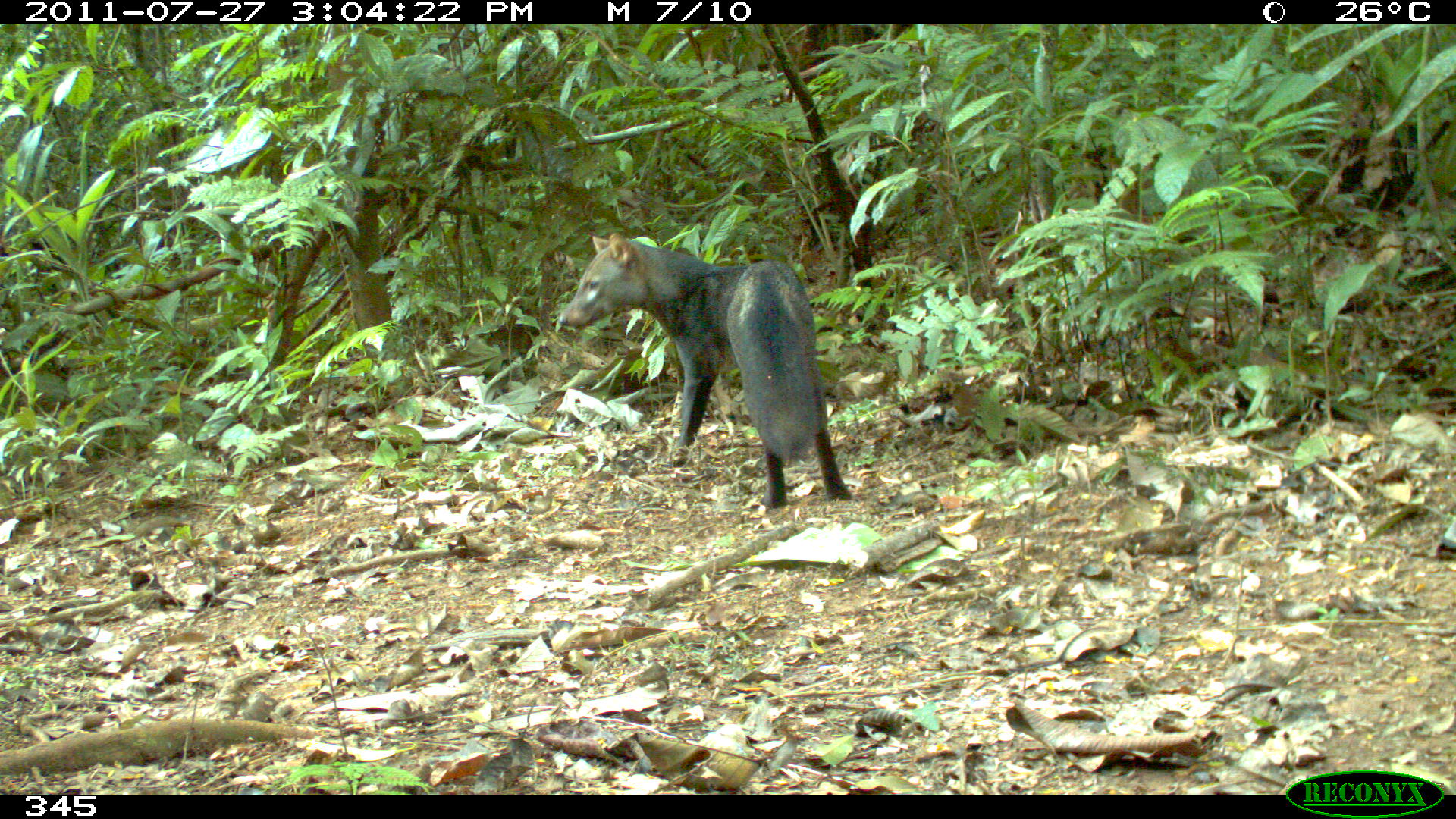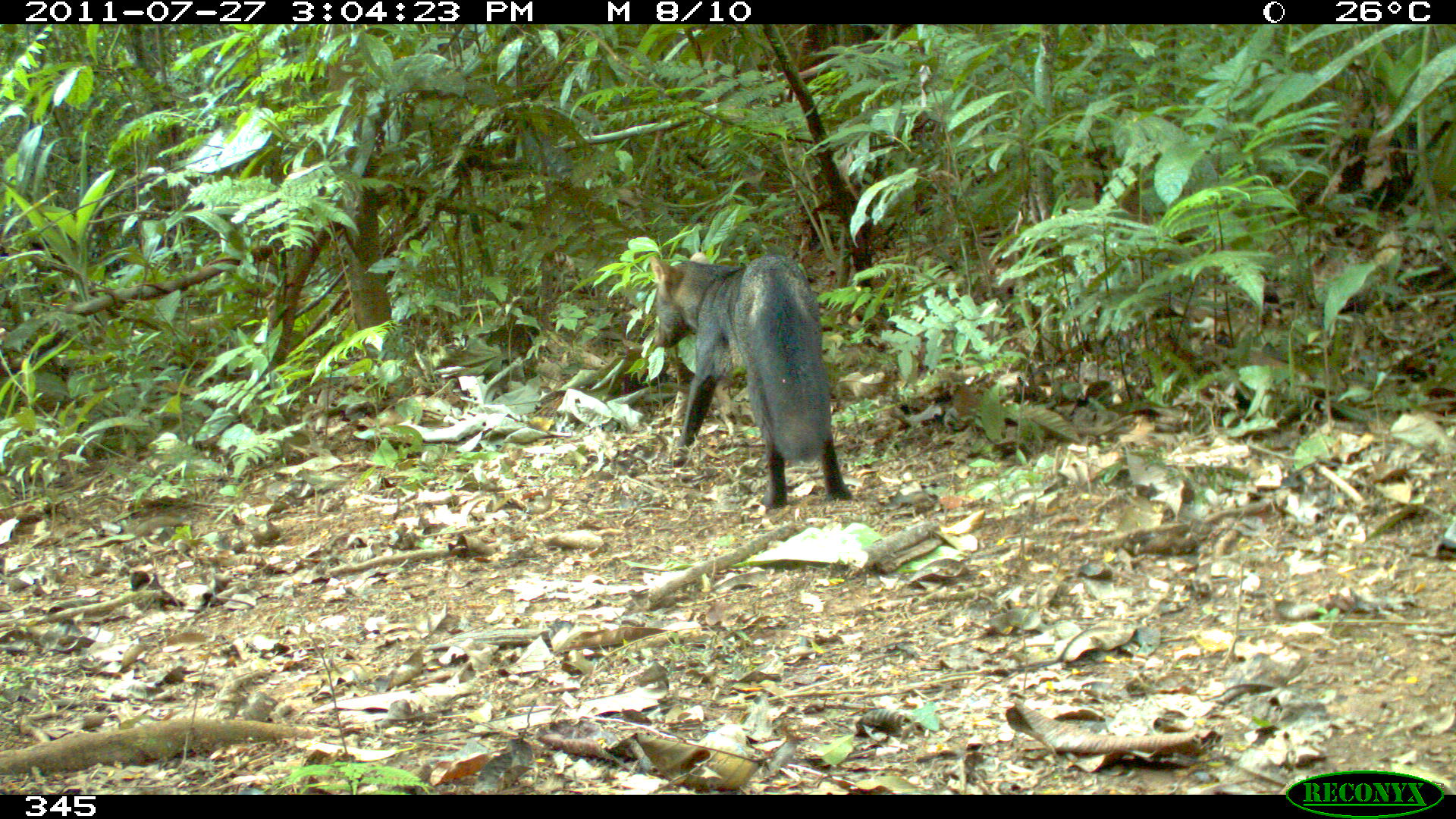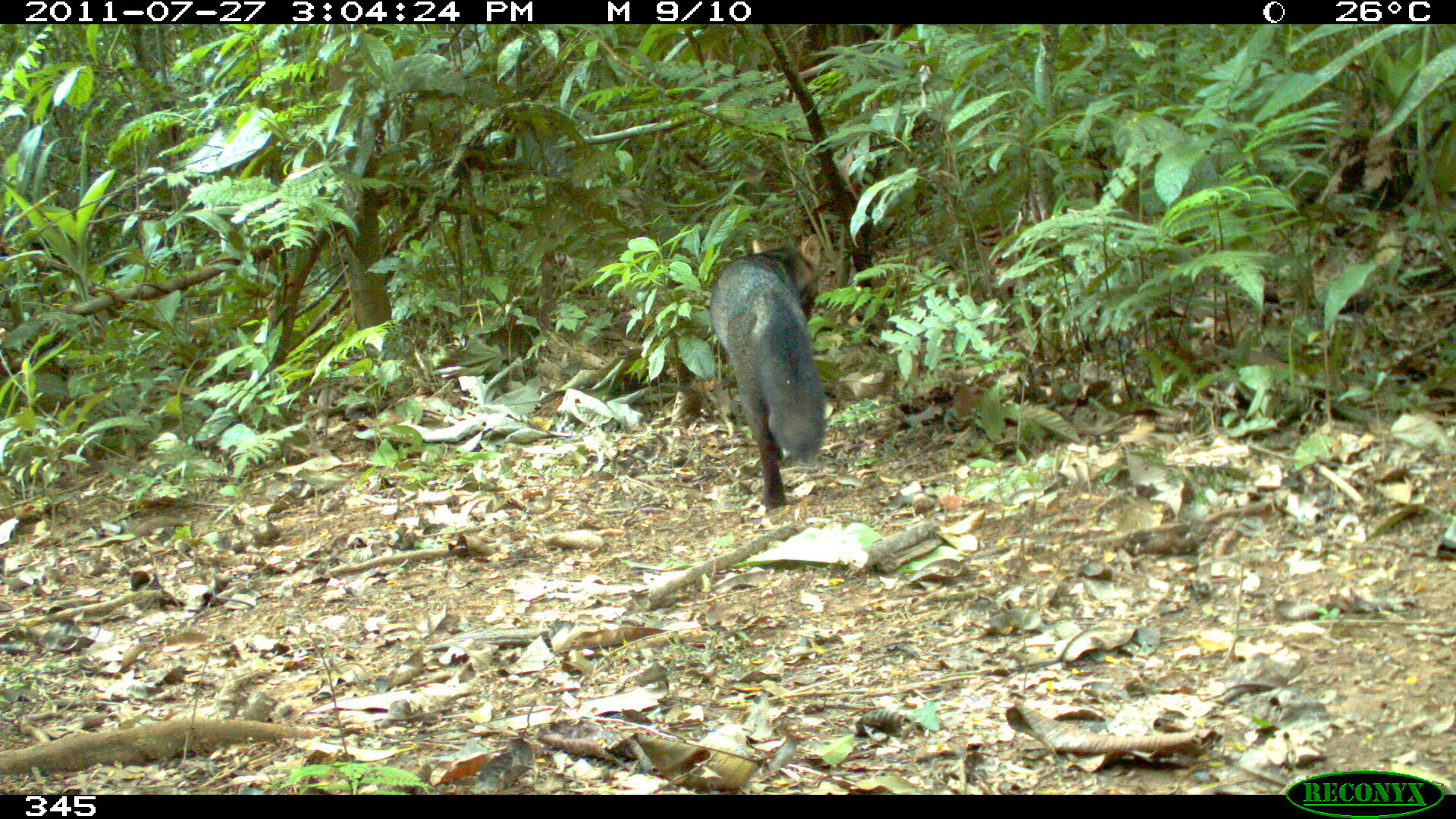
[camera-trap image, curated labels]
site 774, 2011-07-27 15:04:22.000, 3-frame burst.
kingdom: Animalia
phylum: Chordata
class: Mammalia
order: Carnivora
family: Canidae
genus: Atelocynus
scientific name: Atelocynus microtis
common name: short-eared dog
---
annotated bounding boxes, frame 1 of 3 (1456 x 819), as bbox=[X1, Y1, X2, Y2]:
atelocynus microtis: bbox=[558, 231, 852, 510]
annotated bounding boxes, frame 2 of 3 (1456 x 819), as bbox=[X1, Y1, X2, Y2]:
atelocynus microtis: bbox=[648, 250, 853, 511]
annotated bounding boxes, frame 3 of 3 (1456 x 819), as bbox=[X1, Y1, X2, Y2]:
atelocynus microtis: bbox=[709, 232, 827, 507]